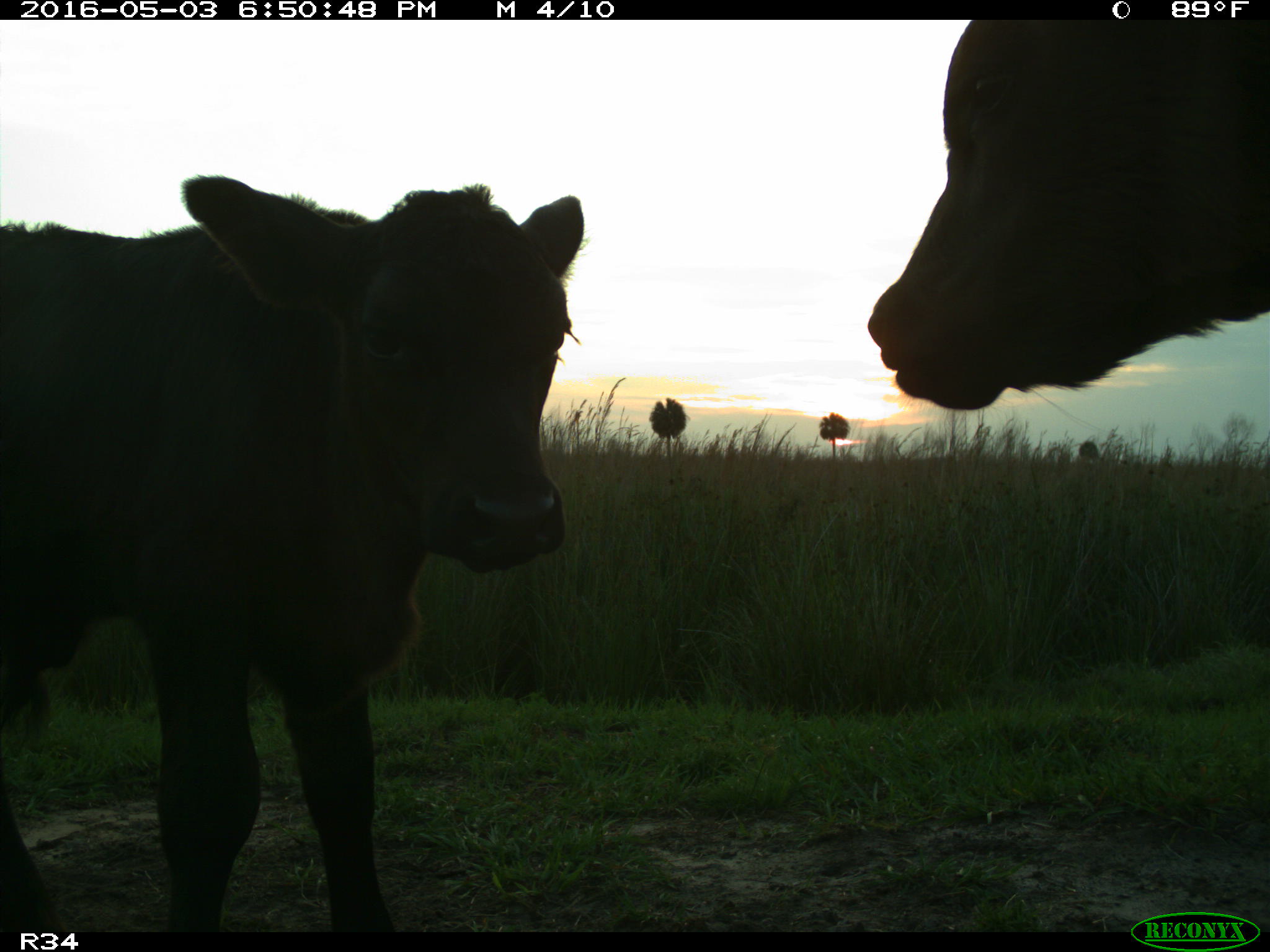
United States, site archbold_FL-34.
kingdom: Animalia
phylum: Chordata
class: Mammalia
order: Artiodactyla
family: Bovidae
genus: Bos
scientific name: Bos taurus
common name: domestic cow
Bos taurus (domestic cow).